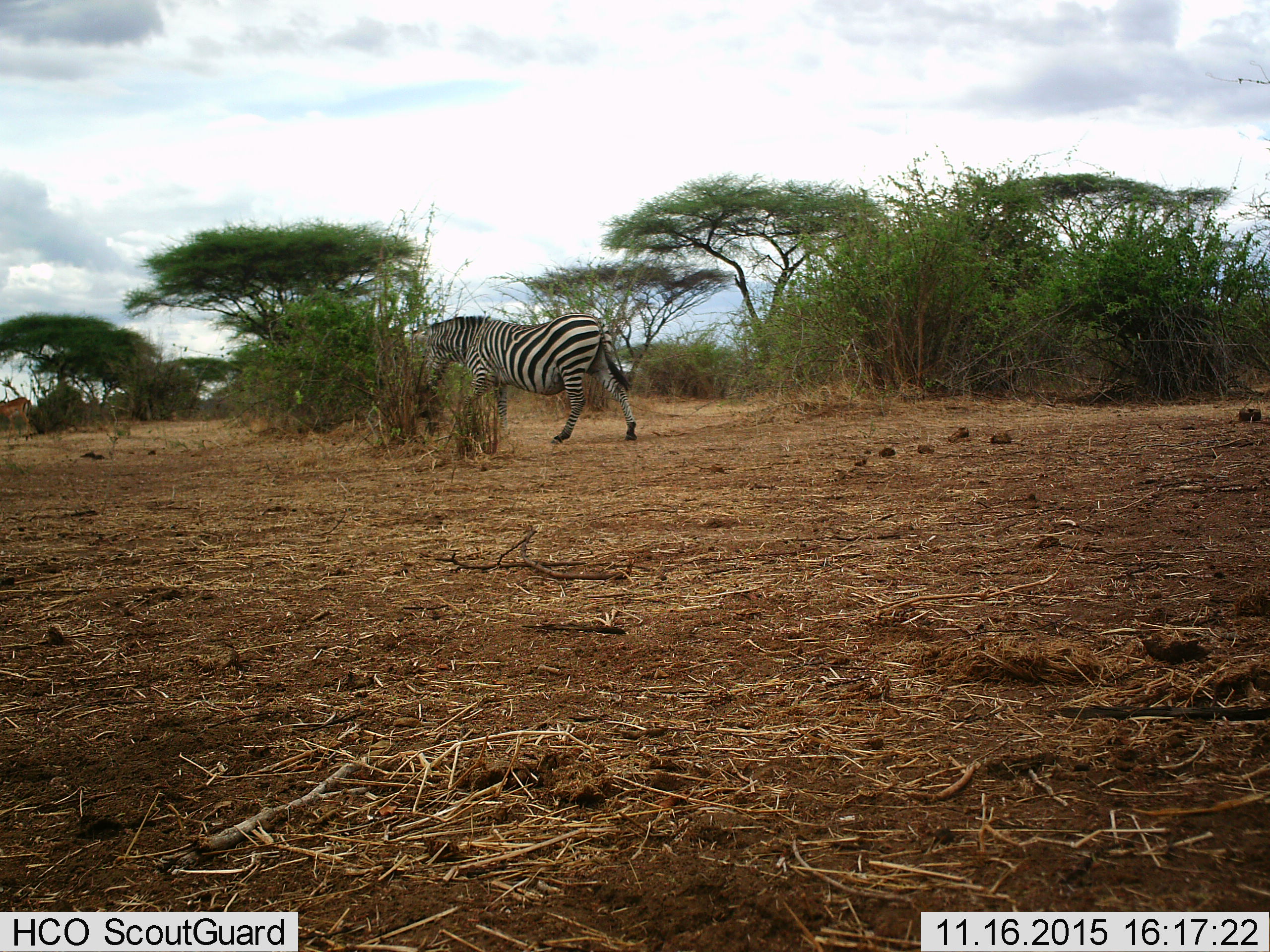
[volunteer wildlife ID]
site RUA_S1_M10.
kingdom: Animalia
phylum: Chordata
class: Mammalia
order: Perissodactyla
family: Equidae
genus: Equus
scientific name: Equus quagga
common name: plains zebra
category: zebraplains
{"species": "zebraplains (plains zebra) (Equus quagga)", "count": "1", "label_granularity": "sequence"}